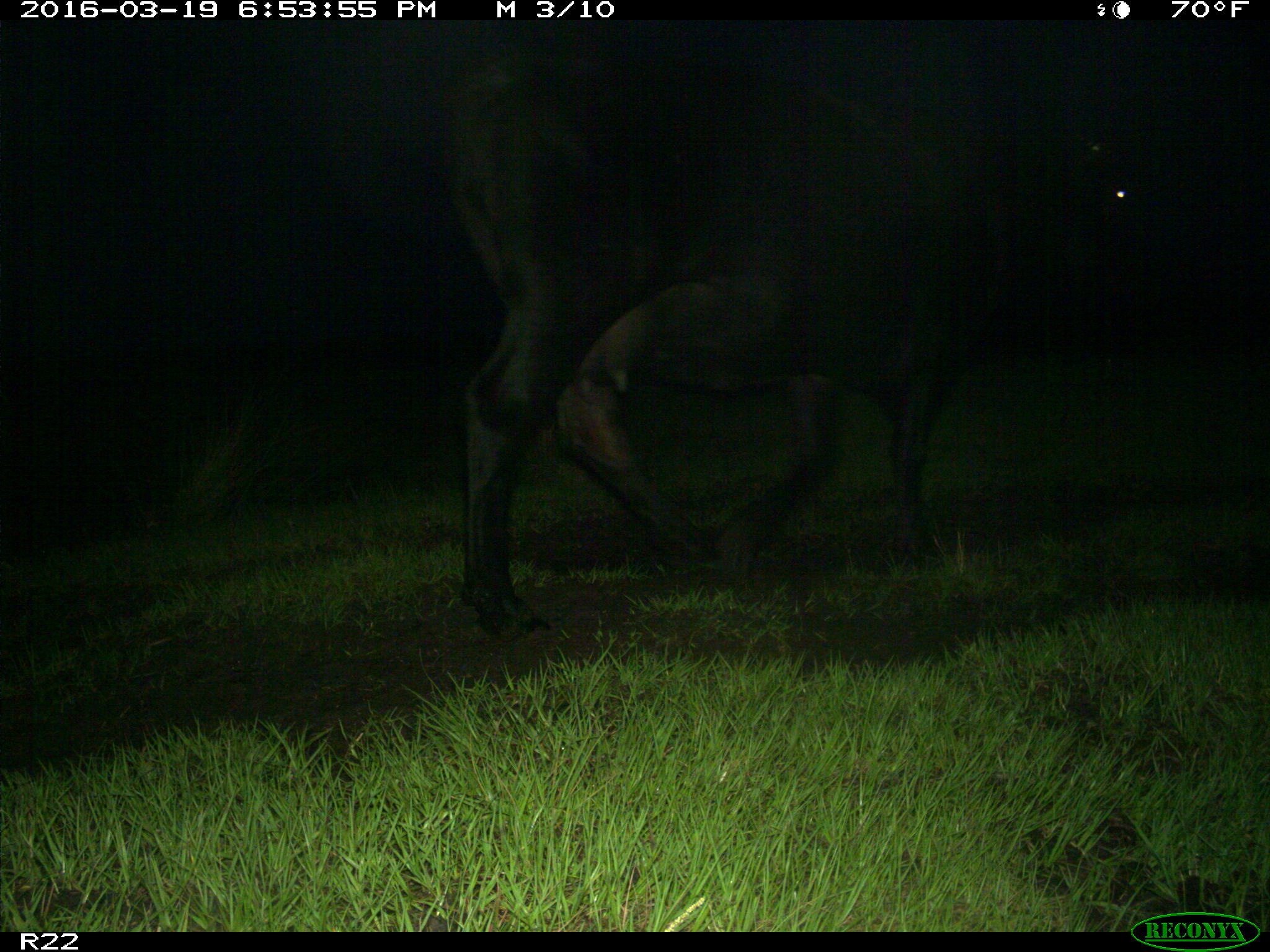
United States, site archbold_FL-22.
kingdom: Animalia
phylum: Chordata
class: Mammalia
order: Artiodactyla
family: Bovidae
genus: Bos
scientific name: Bos taurus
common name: domestic cow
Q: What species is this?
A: Bos taurus (domestic cow).